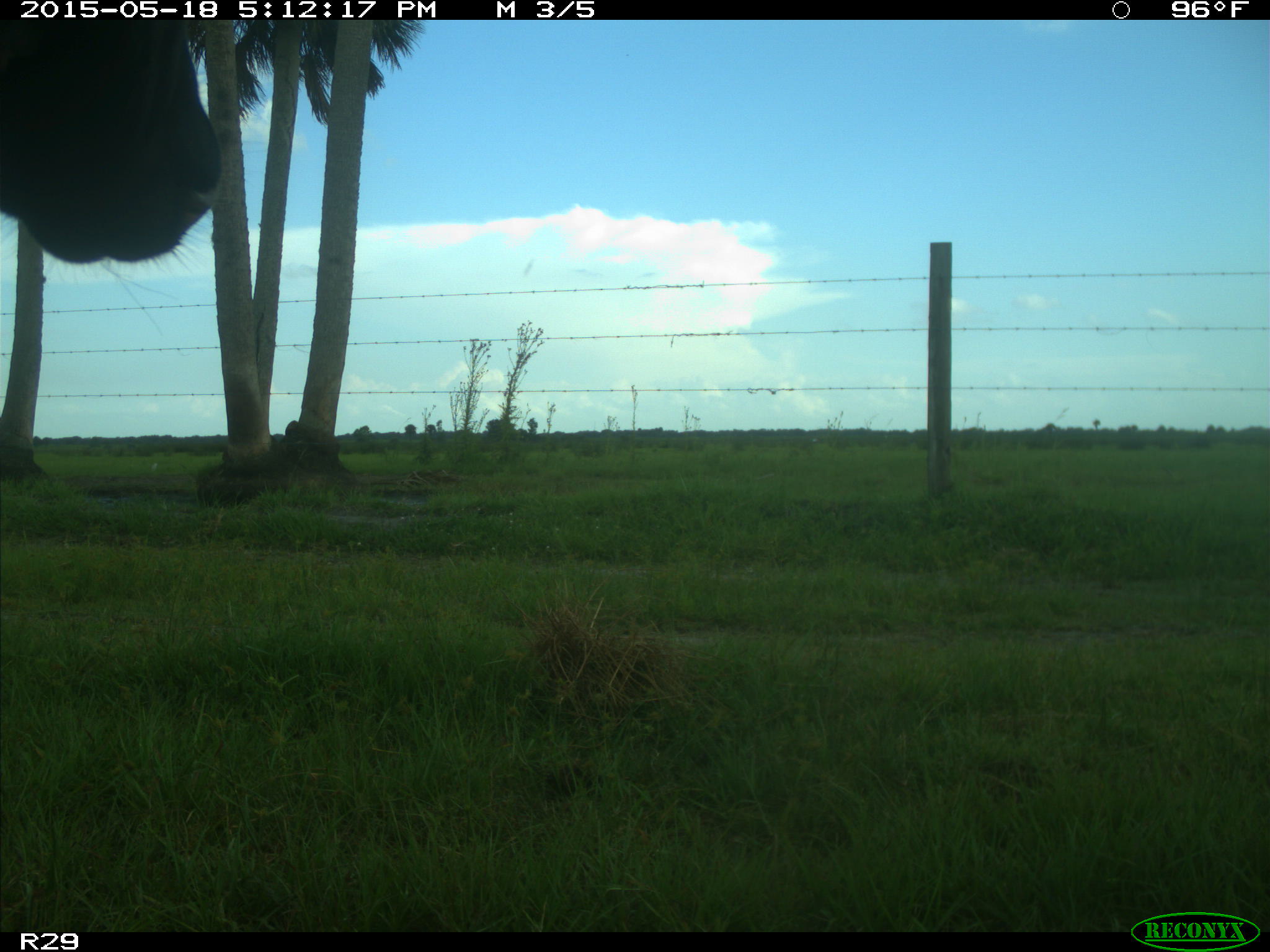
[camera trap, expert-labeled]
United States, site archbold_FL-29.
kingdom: Animalia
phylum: Chordata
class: Mammalia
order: Artiodactyla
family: Bovidae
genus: Bos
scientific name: Bos taurus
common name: domestic cow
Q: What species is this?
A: Bos taurus (domestic cow).